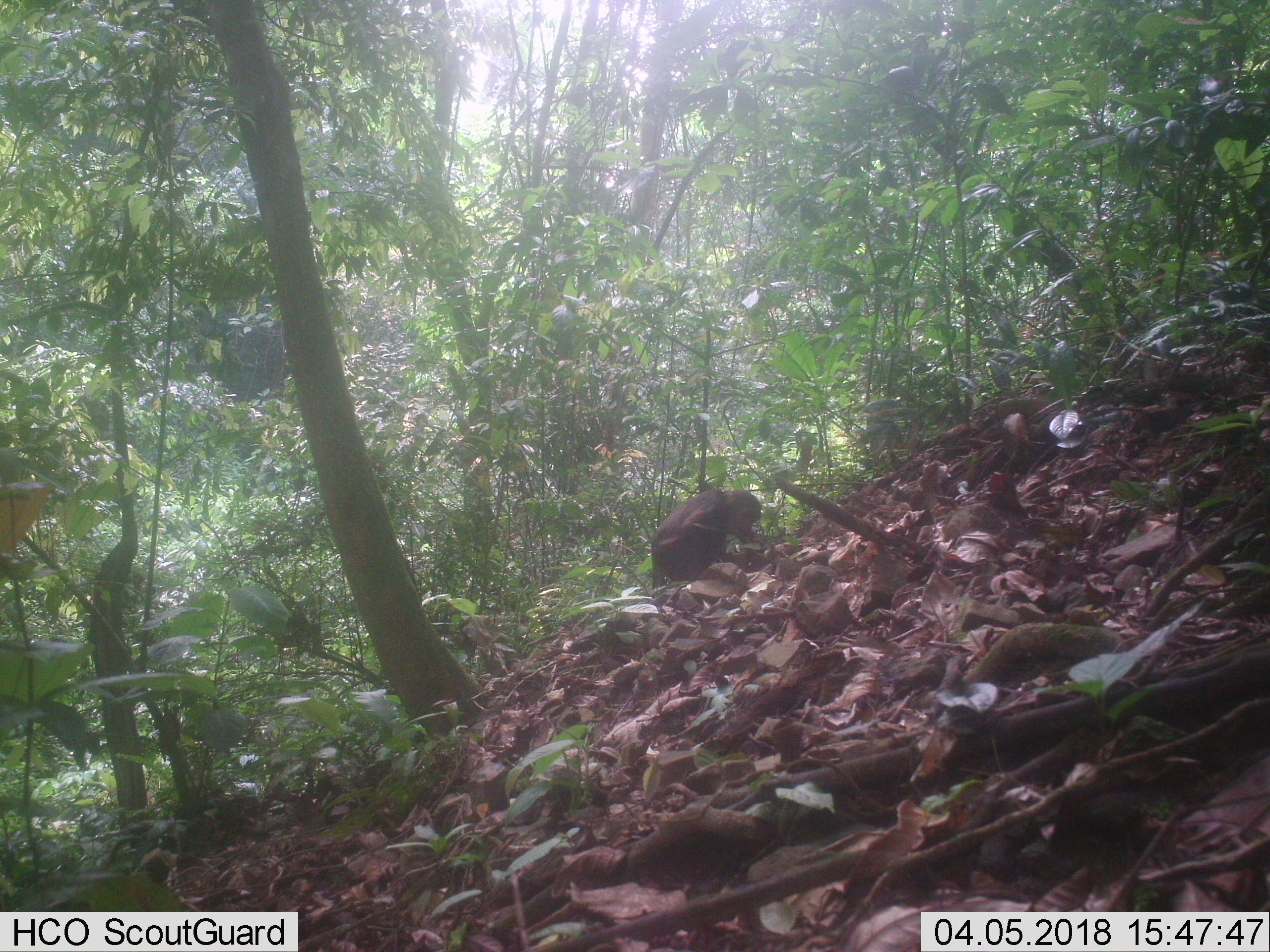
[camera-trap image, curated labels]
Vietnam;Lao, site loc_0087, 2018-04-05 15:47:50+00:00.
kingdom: Animalia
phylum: Chordata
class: Mammalia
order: Primates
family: Cercopithecidae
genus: Macaca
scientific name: Macaca arctoides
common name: stump-tailed macaque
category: stump tailed macaque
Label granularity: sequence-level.